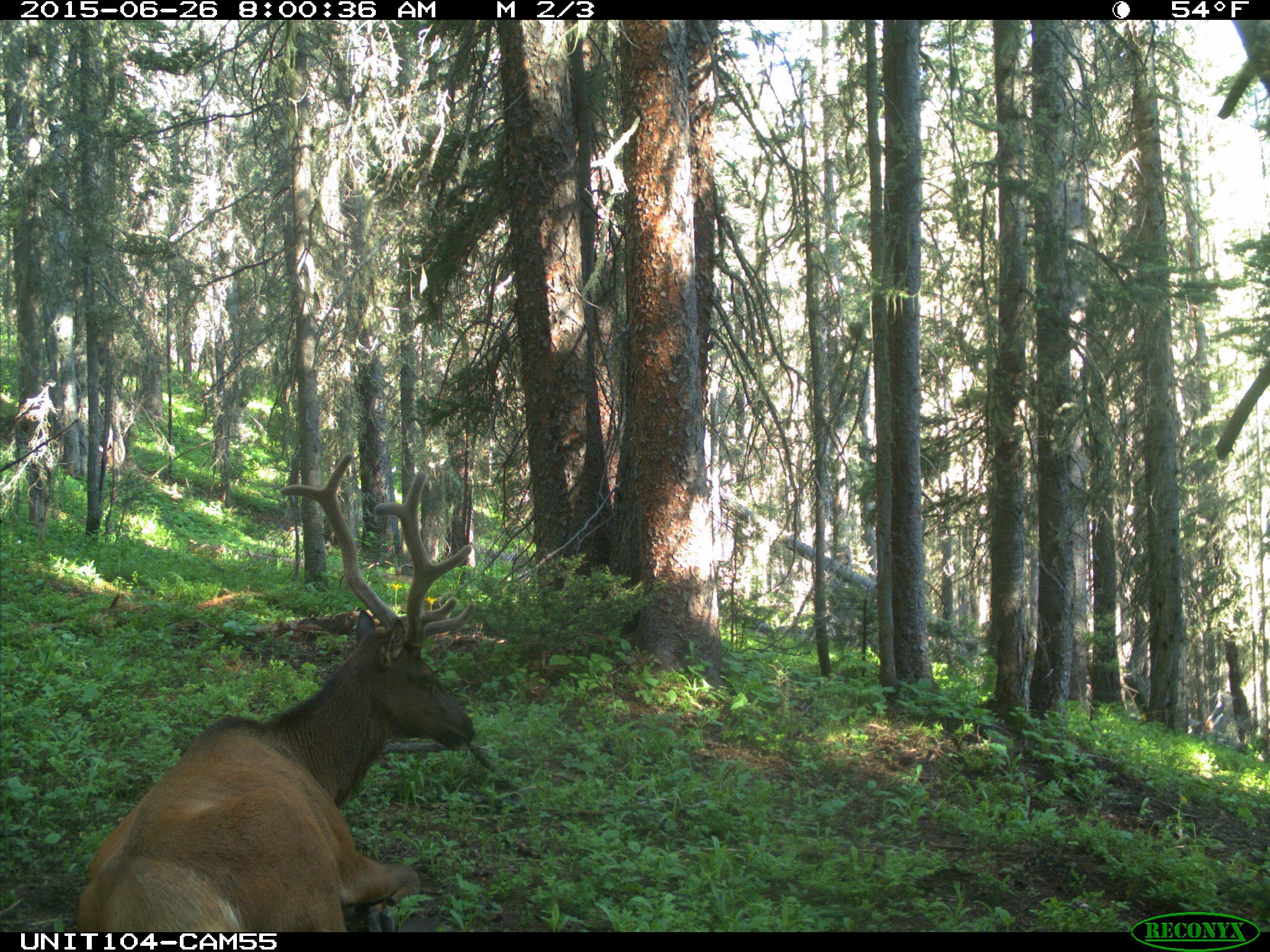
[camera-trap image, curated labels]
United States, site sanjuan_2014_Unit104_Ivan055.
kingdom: Animalia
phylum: Chordata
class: Mammalia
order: Artiodactyla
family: Cervidae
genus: Cervus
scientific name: Cervus elaphus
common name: red deer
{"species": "Cervus elaphus (red deer)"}